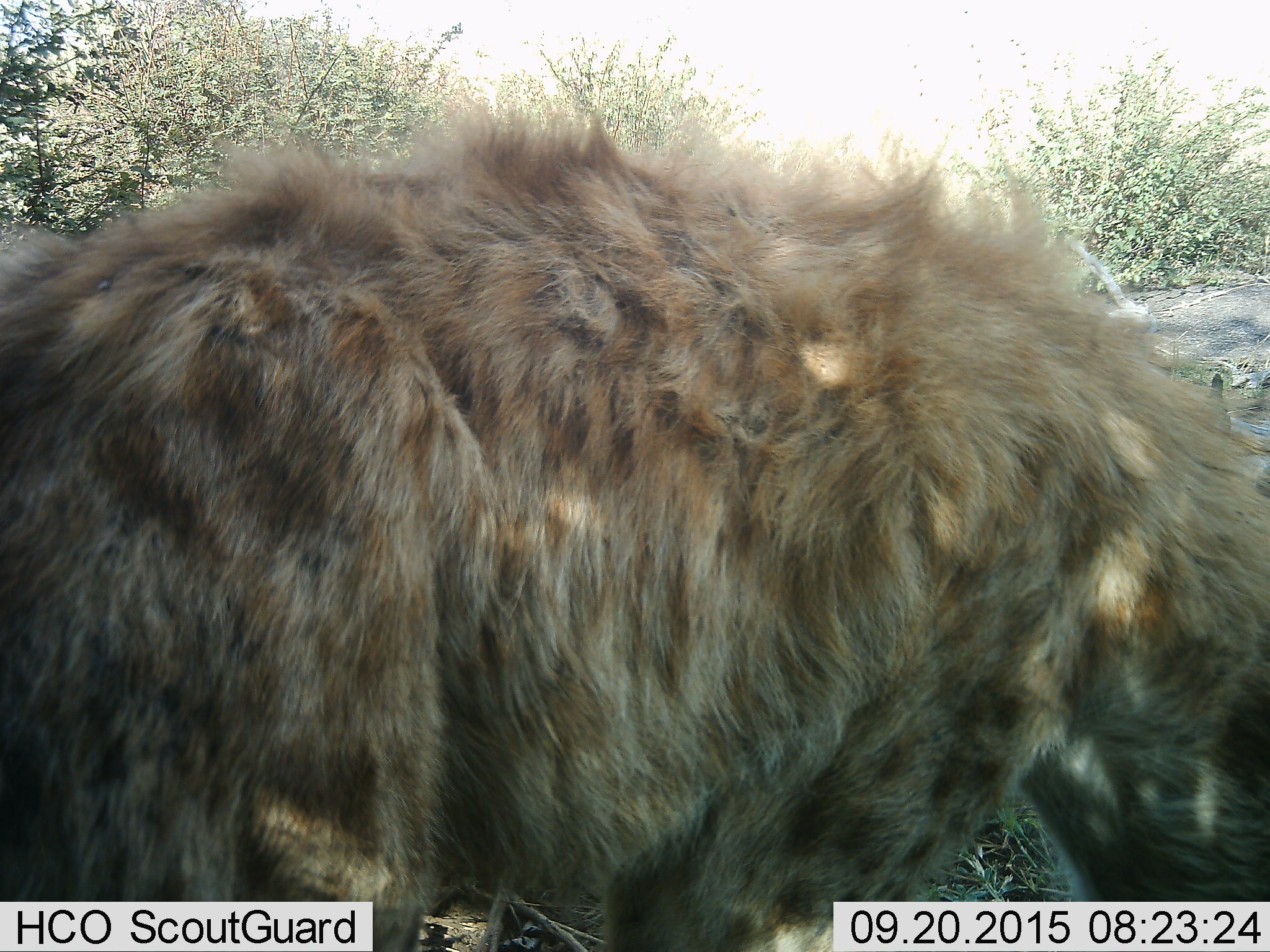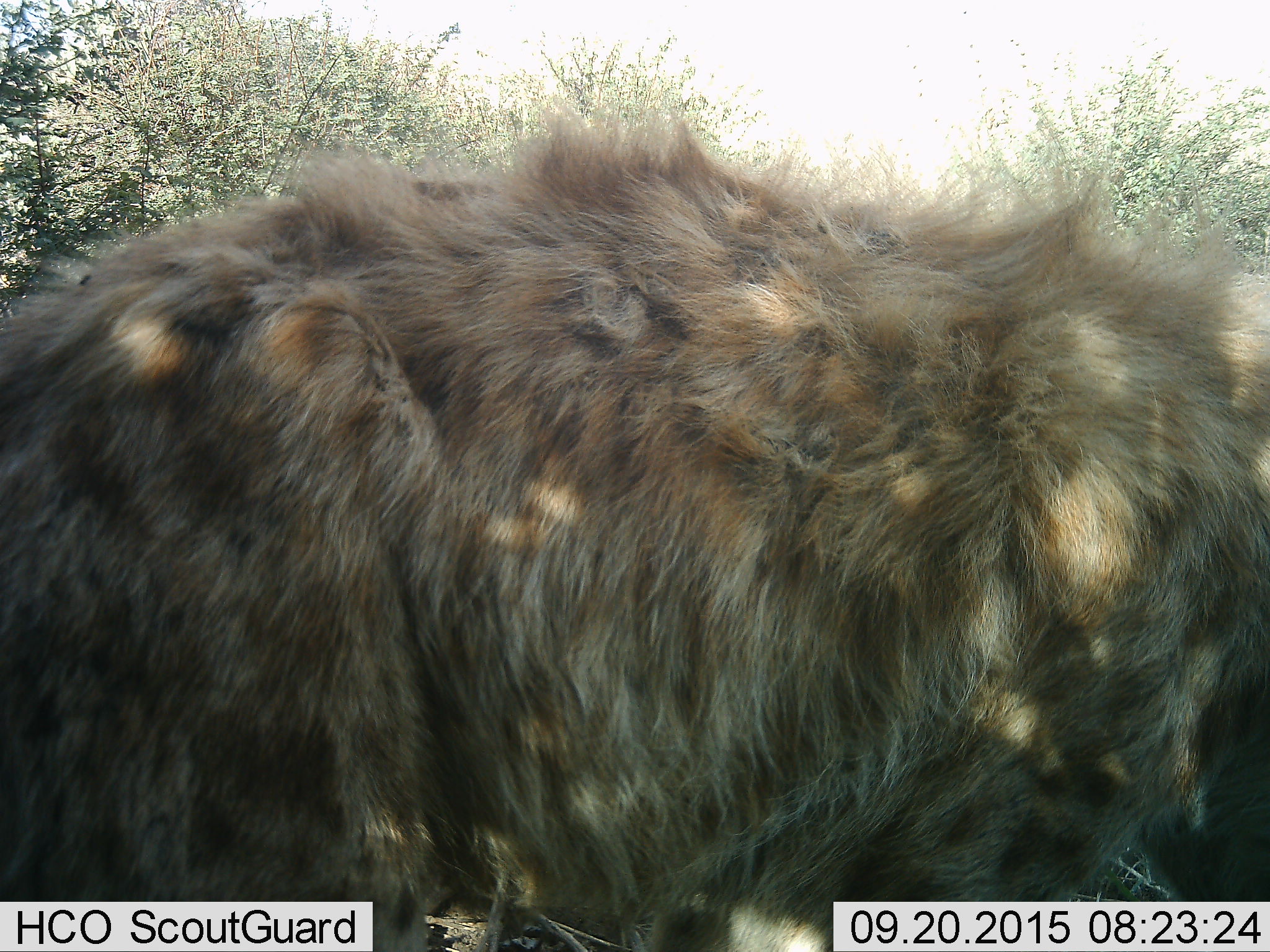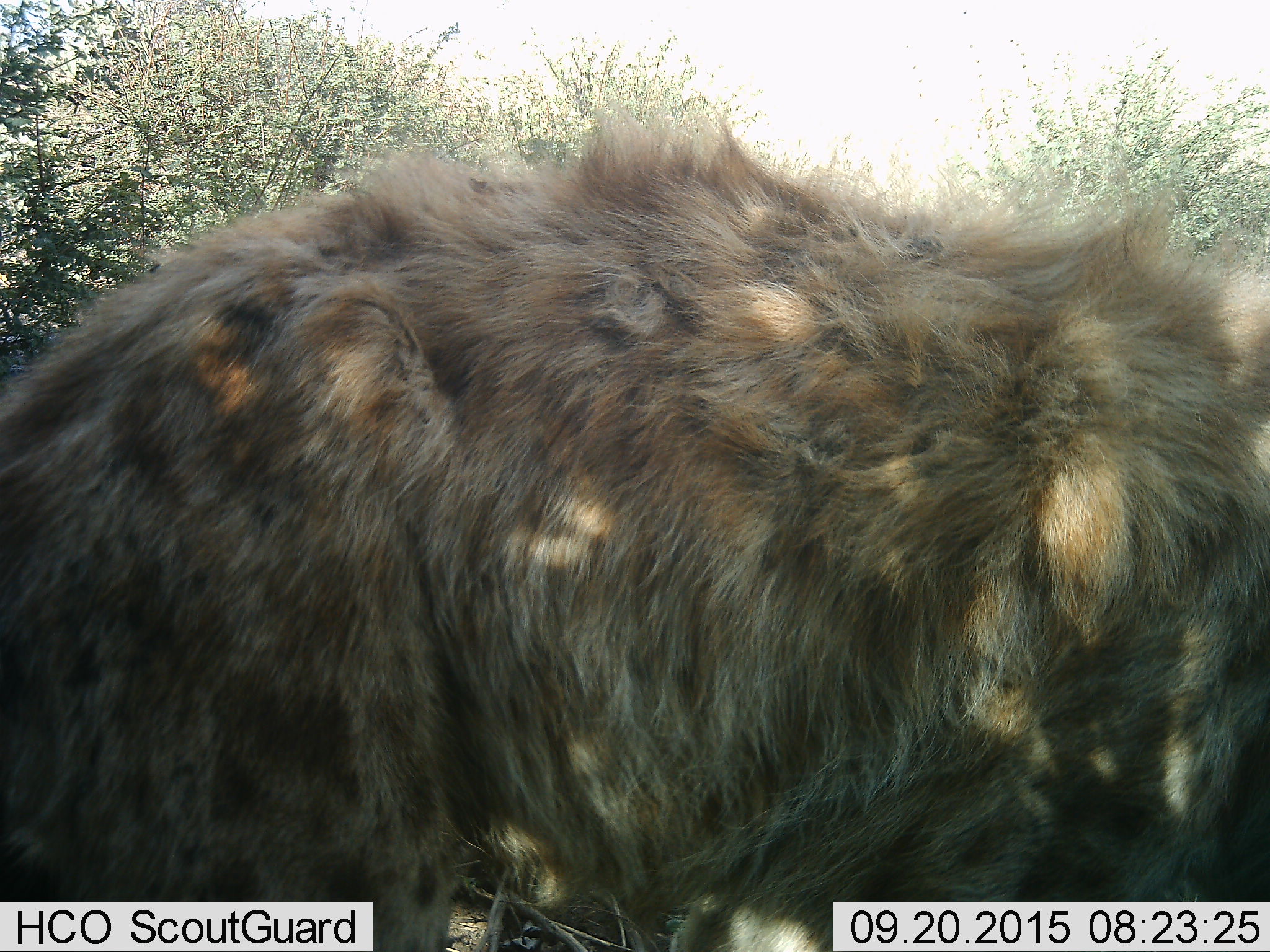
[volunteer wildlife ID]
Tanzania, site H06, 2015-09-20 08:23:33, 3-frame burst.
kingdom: Animalia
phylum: Chordata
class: Mammalia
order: Carnivora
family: Hyaenidae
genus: Crocuta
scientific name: Crocuta crocuta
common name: spotted hyena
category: hyenaspotted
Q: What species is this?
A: Hyenaspotted (spotted hyena) (Crocuta crocuta).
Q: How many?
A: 1.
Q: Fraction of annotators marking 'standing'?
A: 67%.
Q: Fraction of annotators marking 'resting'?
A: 0%.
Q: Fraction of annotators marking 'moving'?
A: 11%.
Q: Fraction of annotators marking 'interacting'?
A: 0%.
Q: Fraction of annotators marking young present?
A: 0%.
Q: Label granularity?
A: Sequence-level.